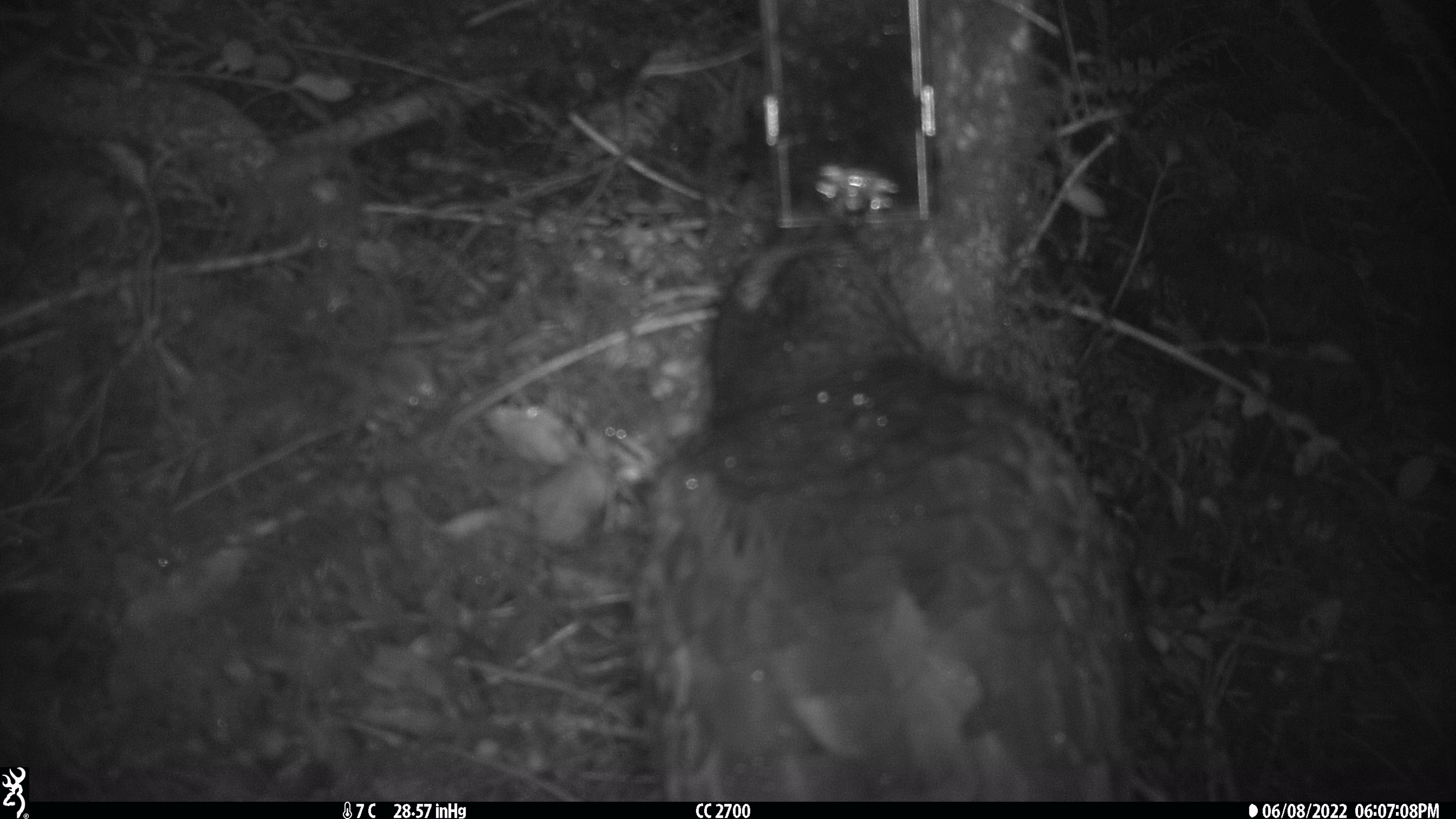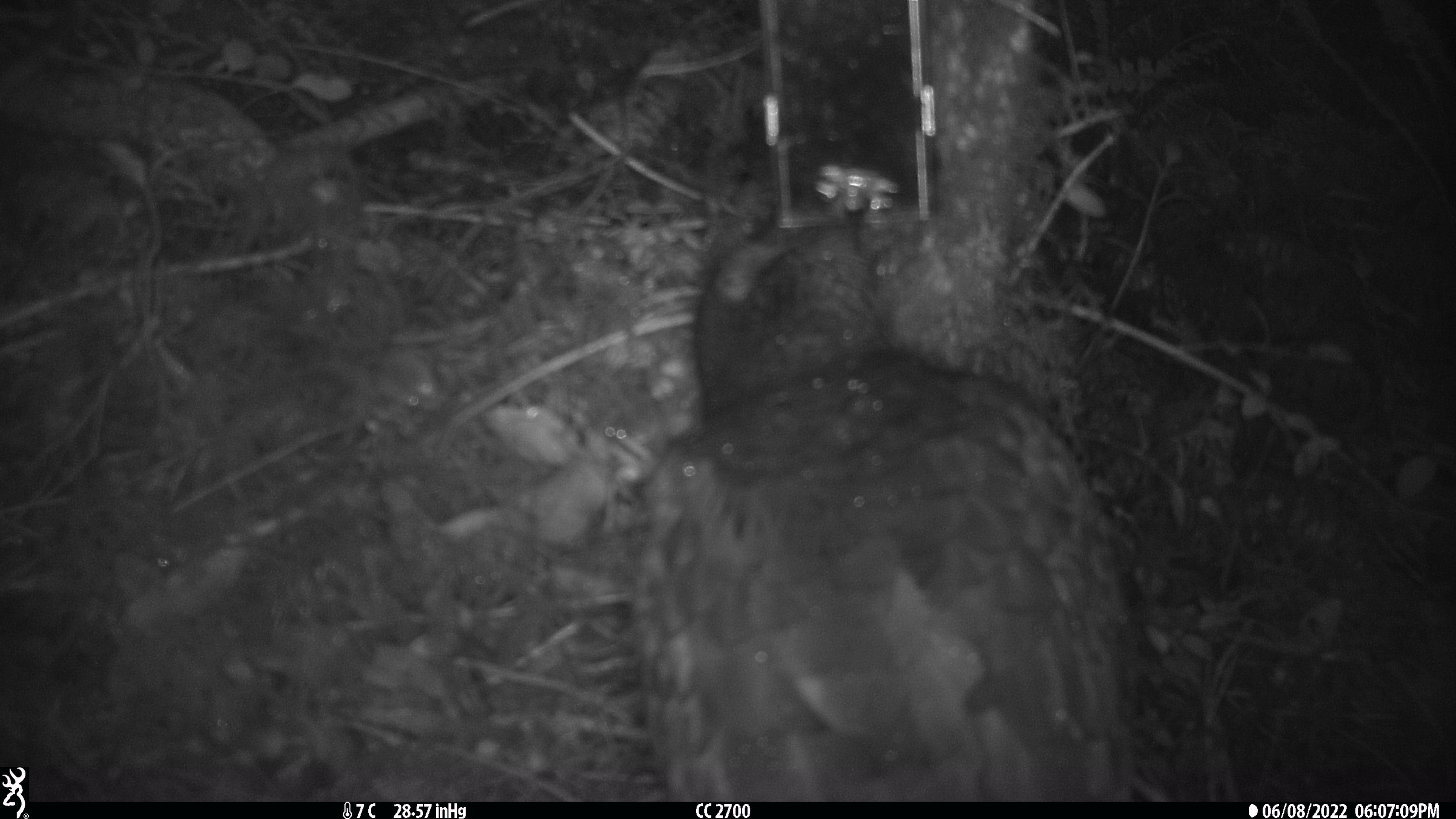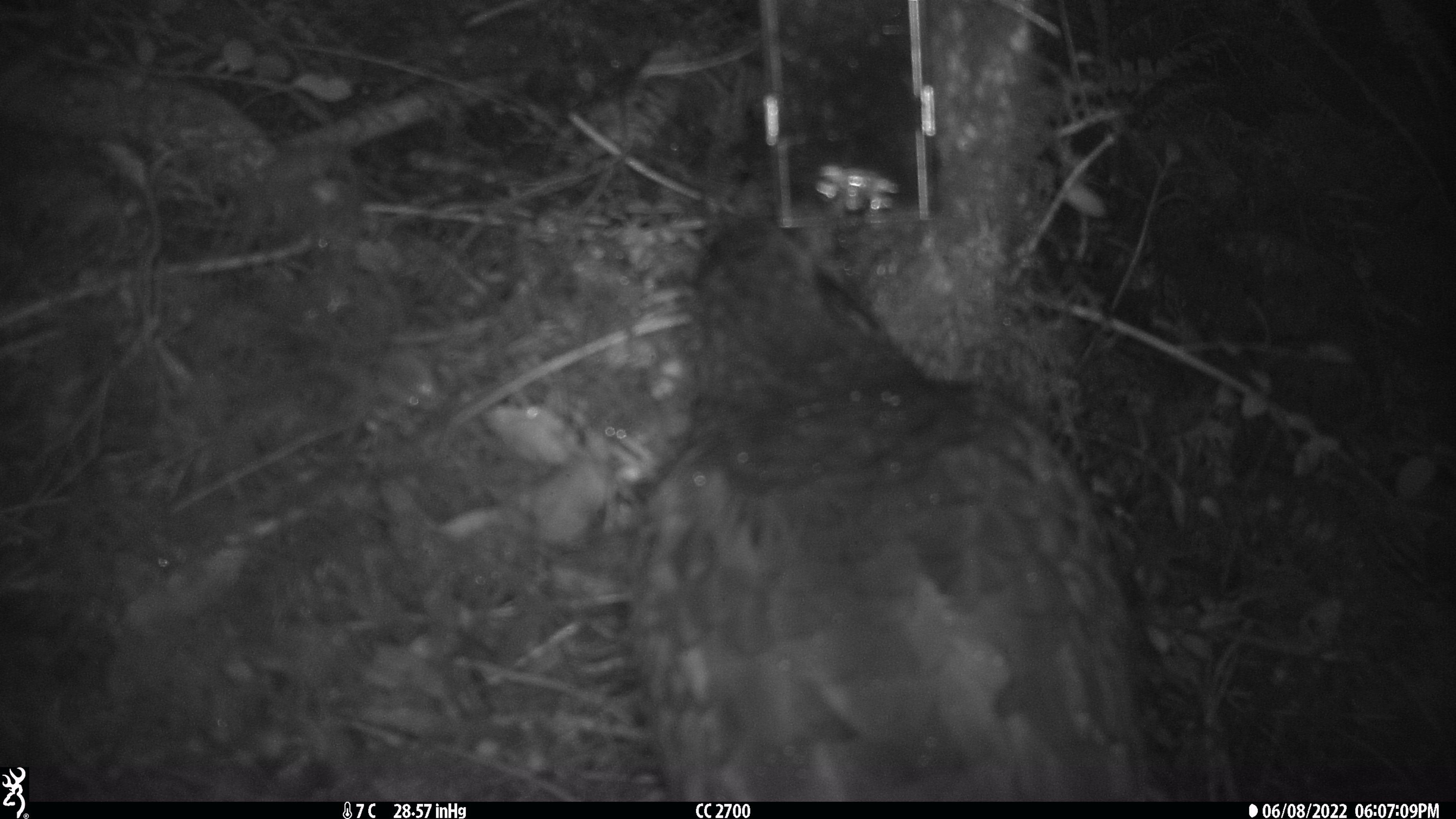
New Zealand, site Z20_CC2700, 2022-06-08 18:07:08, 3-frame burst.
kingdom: Animalia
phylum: Chordata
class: Aves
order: Psittaciformes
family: Strigopidae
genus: Nestor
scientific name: Nestor notabilis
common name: kea